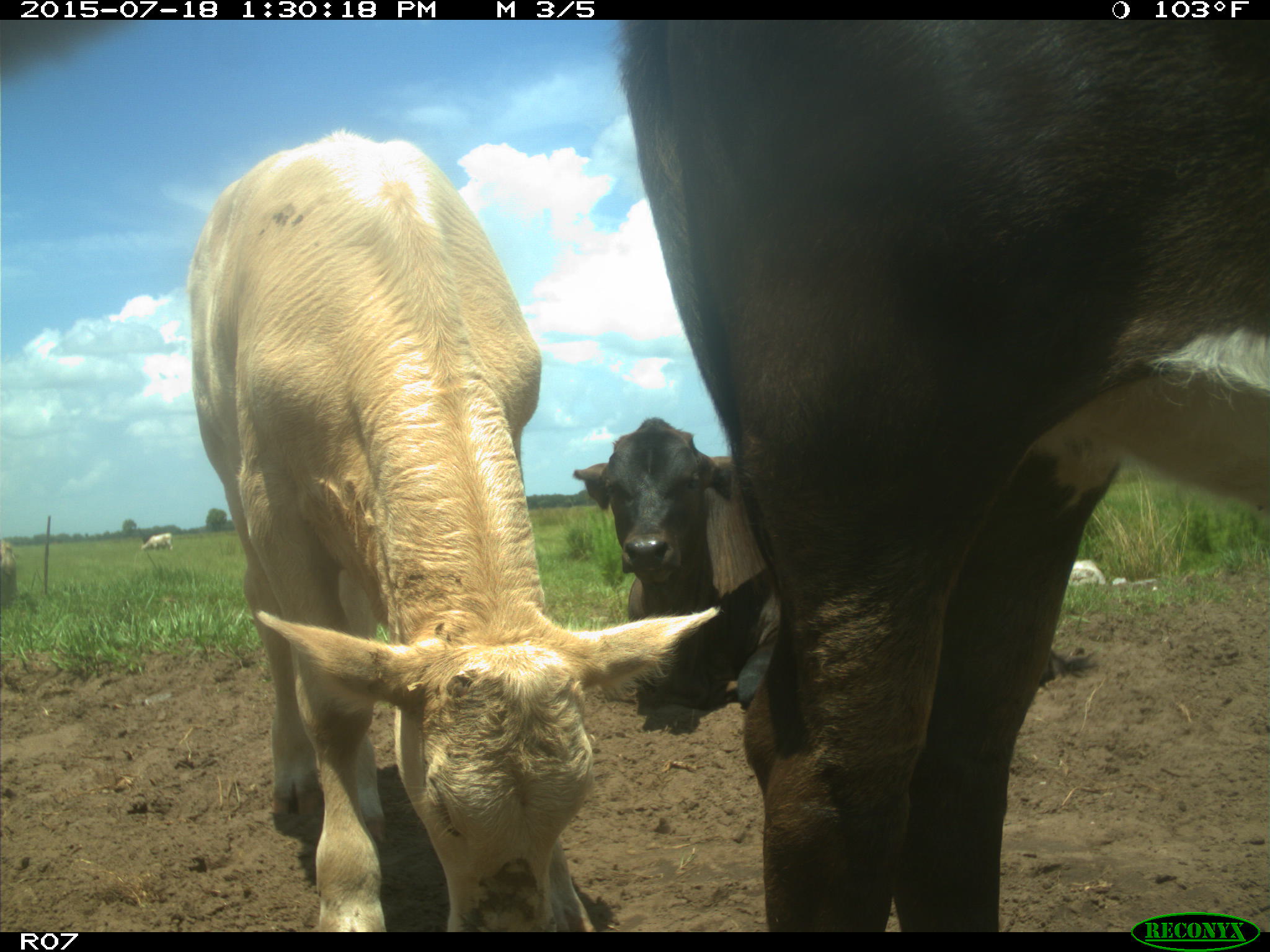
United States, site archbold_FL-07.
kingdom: Animalia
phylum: Chordata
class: Mammalia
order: Artiodactyla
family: Bovidae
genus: Bos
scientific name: Bos taurus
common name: domestic cow